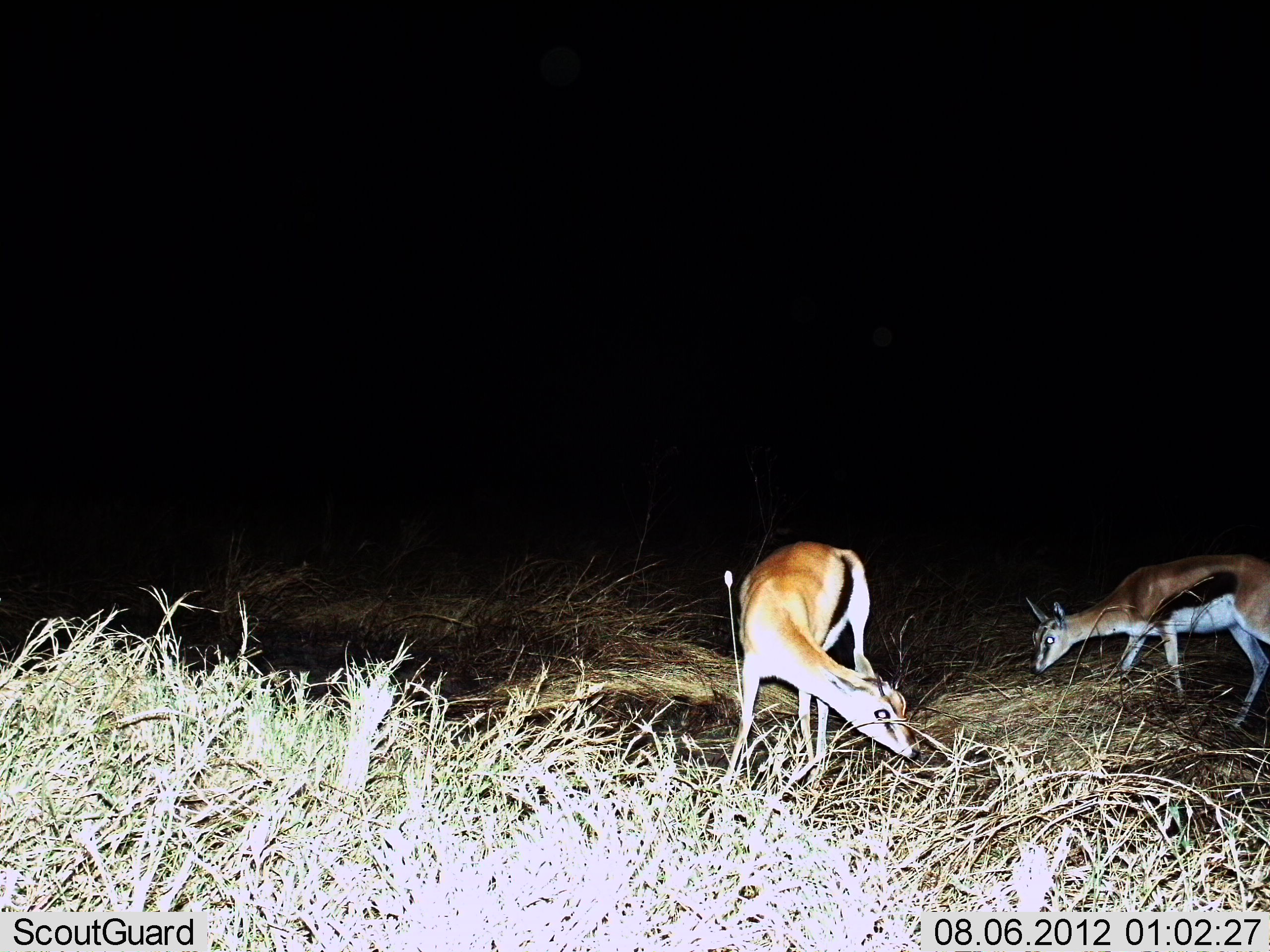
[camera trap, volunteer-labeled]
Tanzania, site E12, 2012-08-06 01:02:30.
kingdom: Animalia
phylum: Chordata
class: Mammalia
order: Artiodactyla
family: Bovidae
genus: Eudorcas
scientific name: Eudorcas thomsonii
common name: thomson's gazelle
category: gazellethomsons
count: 2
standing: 20%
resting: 0%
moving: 20%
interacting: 0%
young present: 0%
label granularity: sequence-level